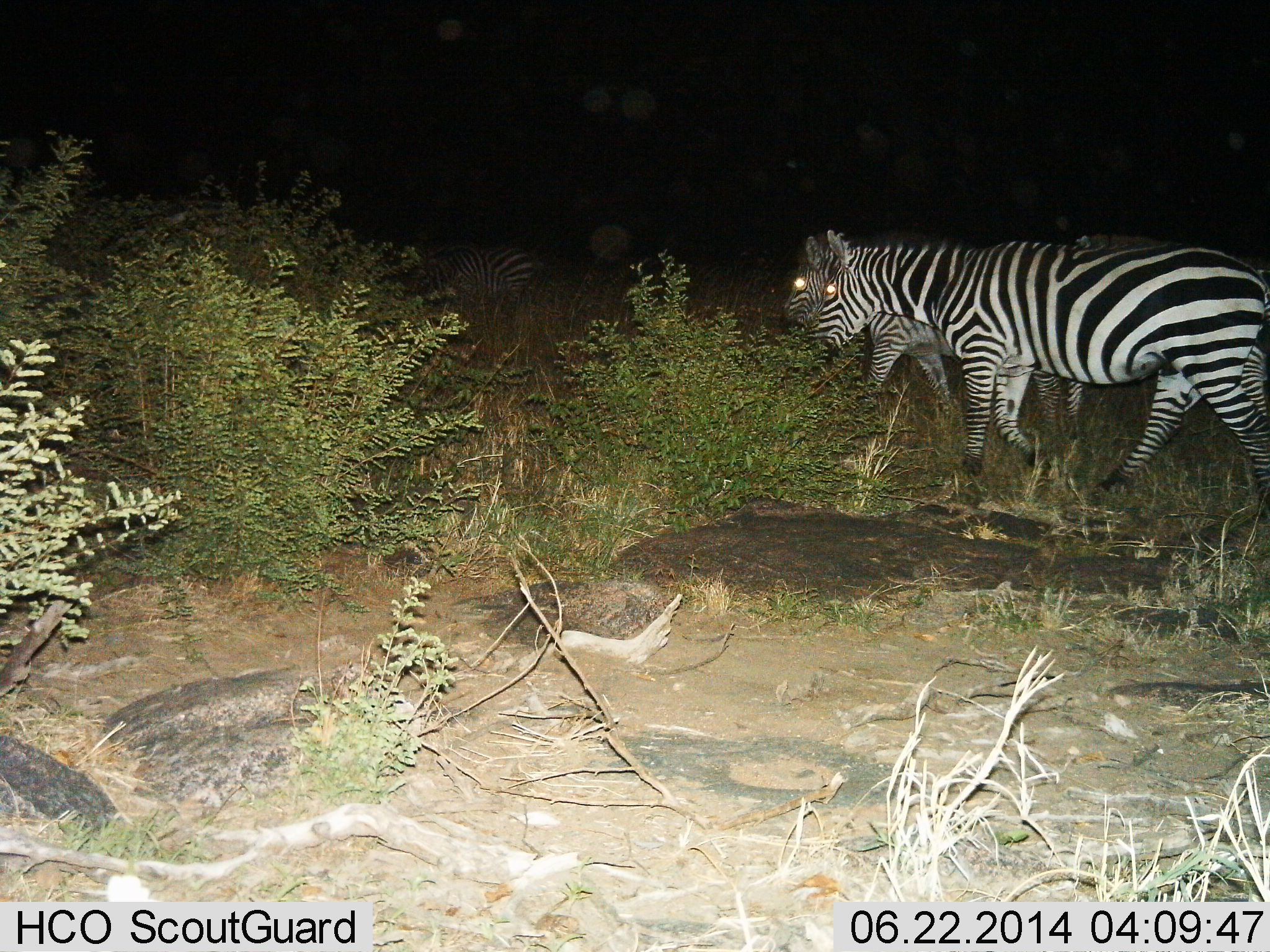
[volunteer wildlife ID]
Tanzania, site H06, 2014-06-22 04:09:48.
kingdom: Animalia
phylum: Chordata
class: Mammalia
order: Perissodactyla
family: Equidae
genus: Equus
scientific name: Equus quagga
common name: plains zebra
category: zebra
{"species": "zebra (plains zebra) (Equus quagga)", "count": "3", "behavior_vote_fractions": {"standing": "10%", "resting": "0%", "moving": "100%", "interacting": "0%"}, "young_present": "0%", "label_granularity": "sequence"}